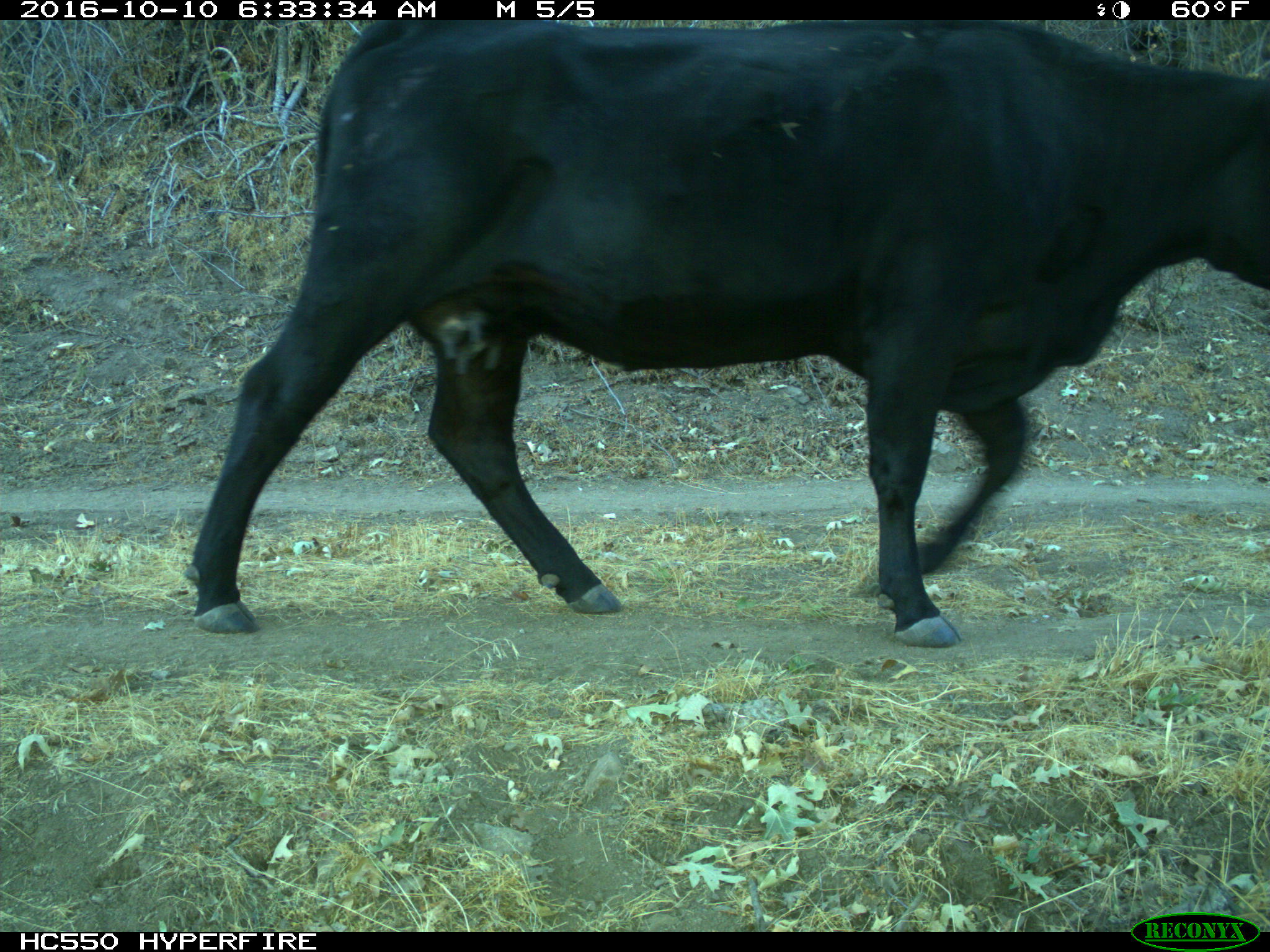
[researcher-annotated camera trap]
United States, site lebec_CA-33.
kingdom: Animalia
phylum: Chordata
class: Mammalia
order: Artiodactyla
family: Bovidae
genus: Bos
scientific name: Bos taurus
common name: domestic cow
Bos taurus (domestic cow).